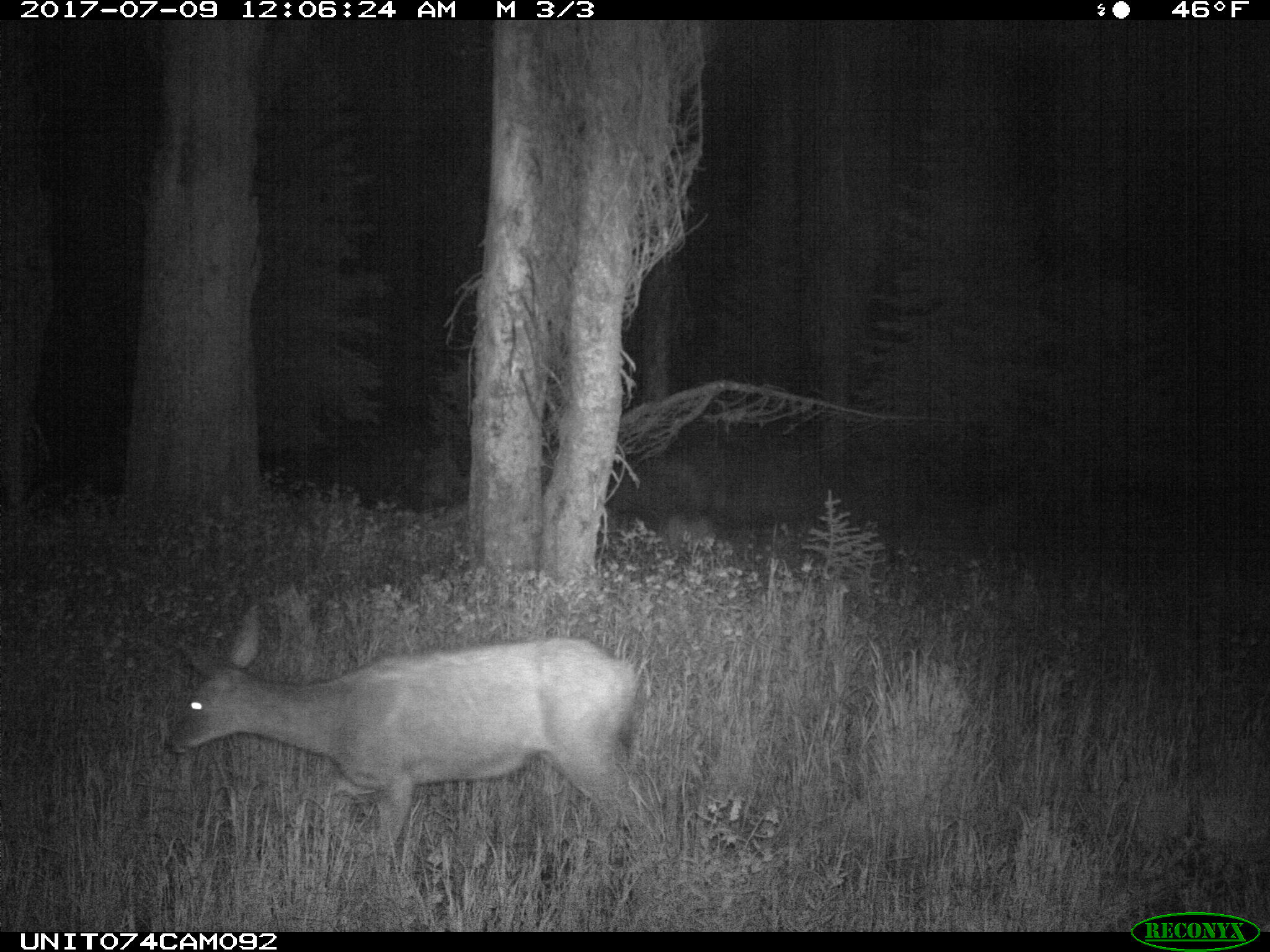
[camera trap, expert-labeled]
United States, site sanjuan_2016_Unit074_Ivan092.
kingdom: Animalia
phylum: Chordata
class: Mammalia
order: Artiodactyla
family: Cervidae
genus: Odocoileus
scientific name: Odocoileus hemionus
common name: mule deer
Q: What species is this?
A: Odocoileus hemionus (mule deer).